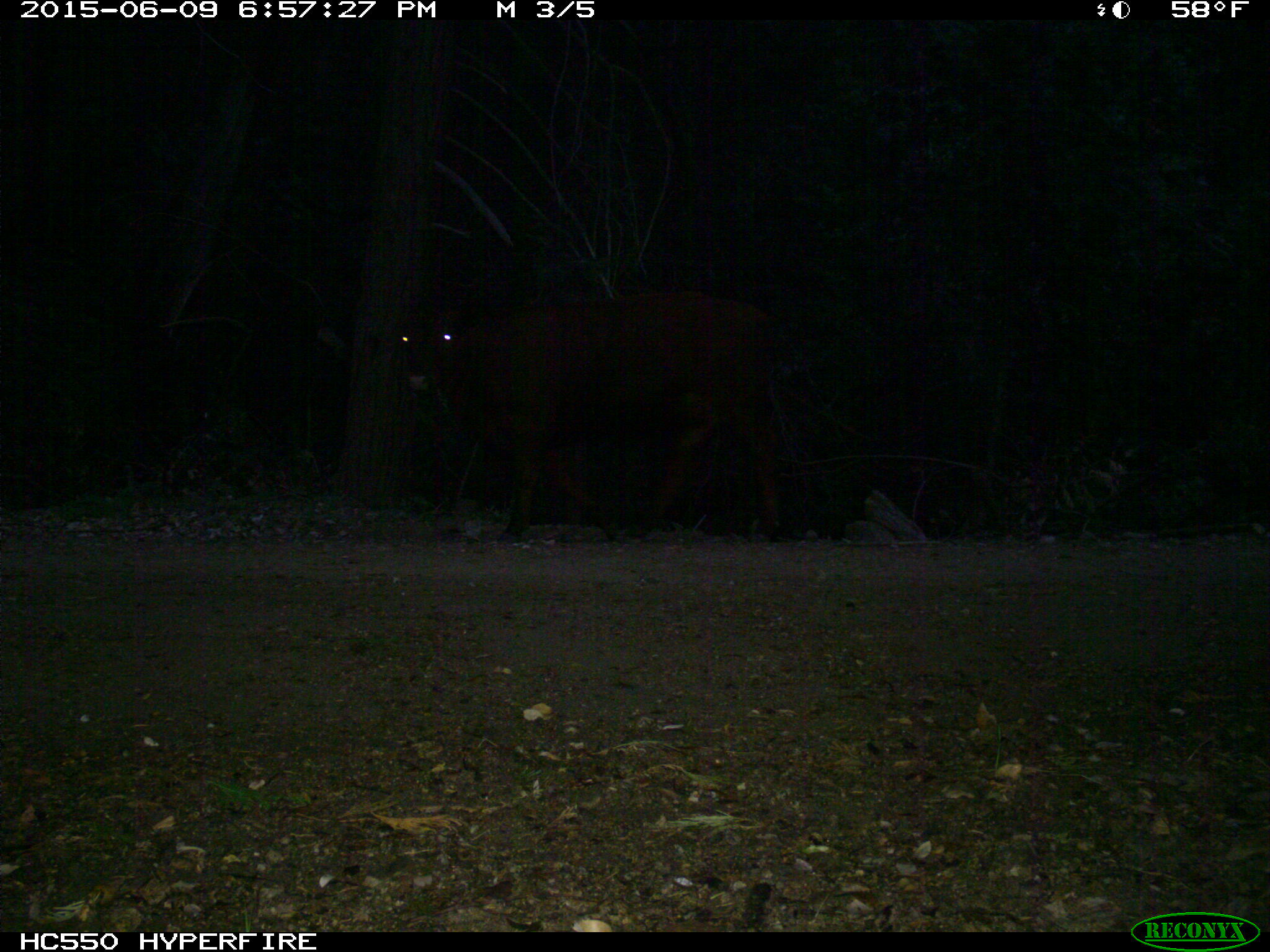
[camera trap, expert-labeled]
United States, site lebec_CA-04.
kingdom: Animalia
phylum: Chordata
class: Mammalia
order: Artiodactyla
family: Bovidae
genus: Bos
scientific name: Bos taurus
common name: domestic cow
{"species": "Bos taurus (domestic cow)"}